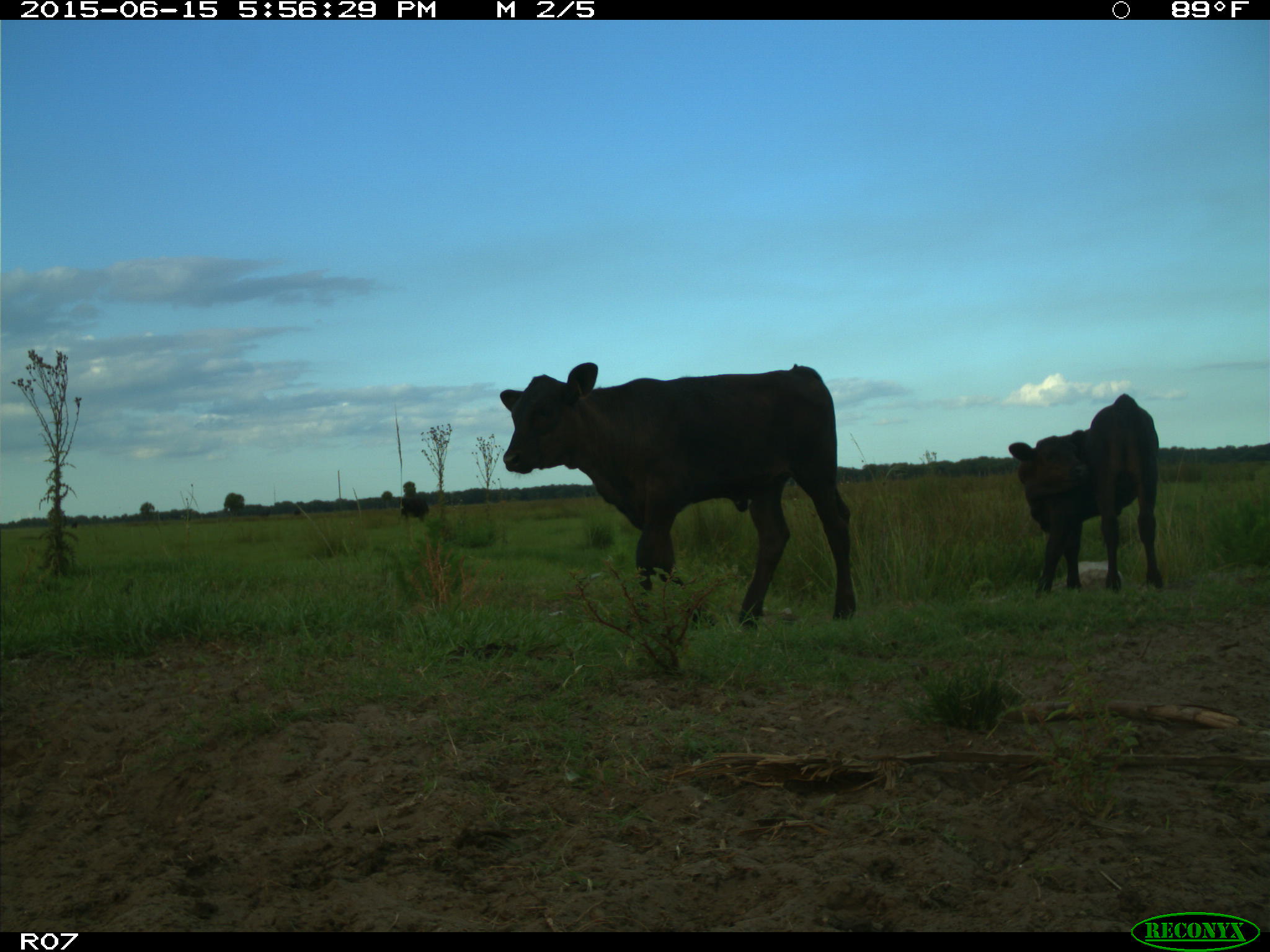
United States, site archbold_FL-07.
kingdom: Animalia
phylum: Chordata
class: Mammalia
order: Artiodactyla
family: Bovidae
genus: Bos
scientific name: Bos taurus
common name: domestic cow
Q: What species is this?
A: Bos taurus (domestic cow).